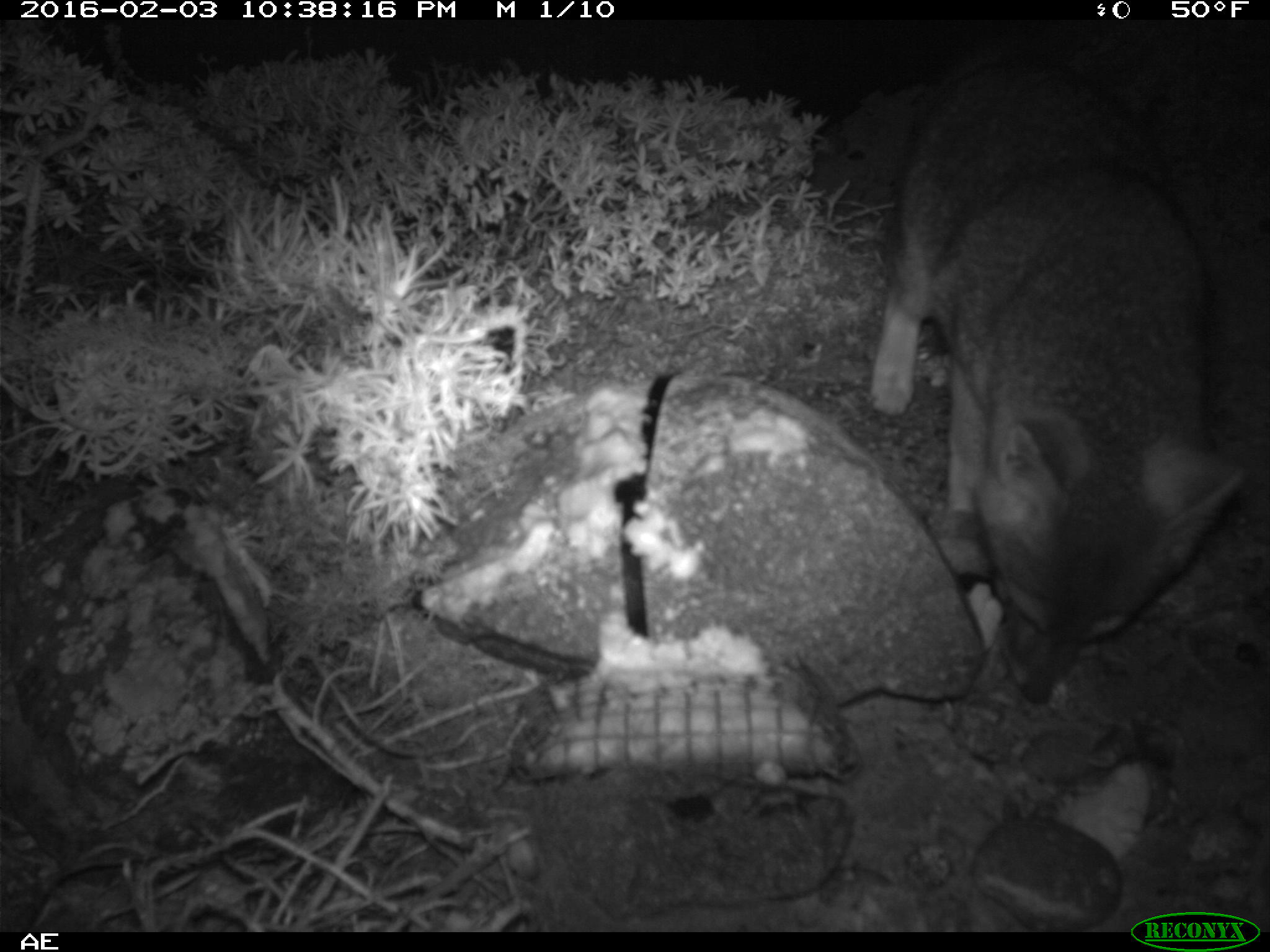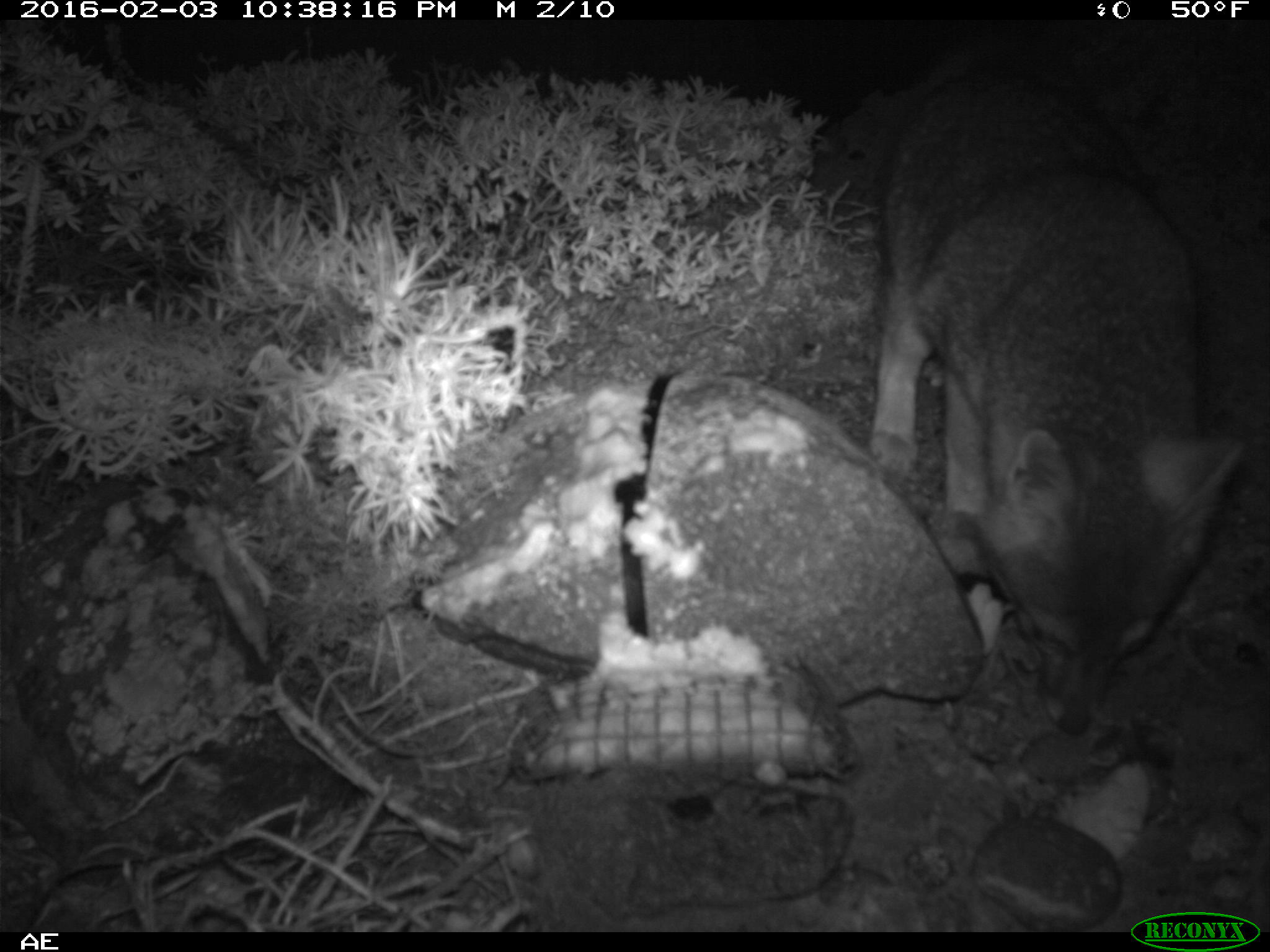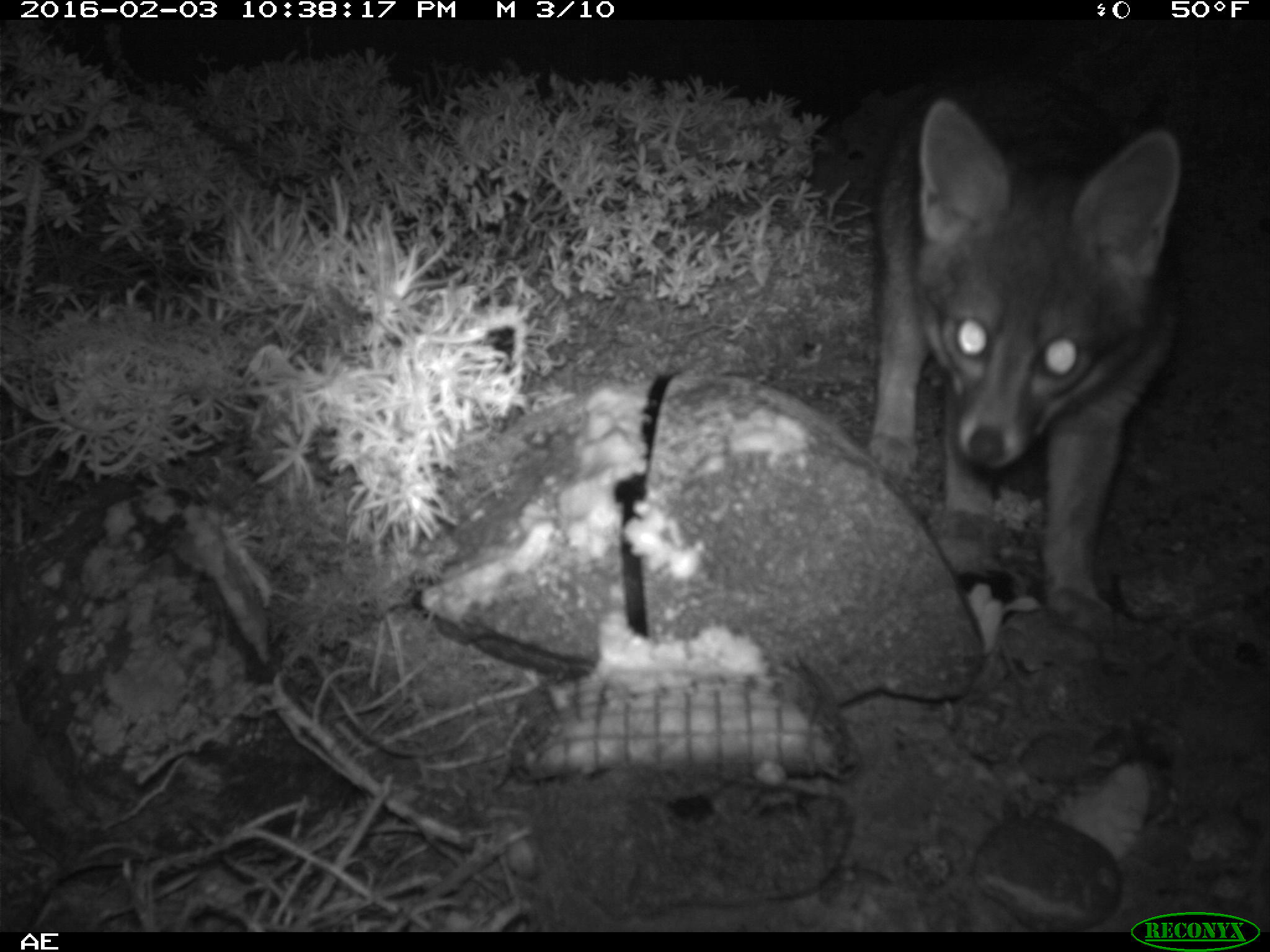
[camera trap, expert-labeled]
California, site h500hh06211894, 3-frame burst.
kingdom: Animalia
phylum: Chordata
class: Mammalia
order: Carnivora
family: Canidae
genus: Urocyon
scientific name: Urocyon littoralis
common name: island fox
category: fox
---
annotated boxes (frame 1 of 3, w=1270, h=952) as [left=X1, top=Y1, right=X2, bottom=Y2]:
fox: [left=864, top=41, right=1253, bottom=707]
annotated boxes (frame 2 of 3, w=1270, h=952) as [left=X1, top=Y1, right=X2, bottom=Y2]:
fox: [left=868, top=61, right=1245, bottom=736]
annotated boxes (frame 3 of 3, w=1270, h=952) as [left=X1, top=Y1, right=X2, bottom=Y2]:
fox: [left=864, top=78, right=1179, bottom=632]